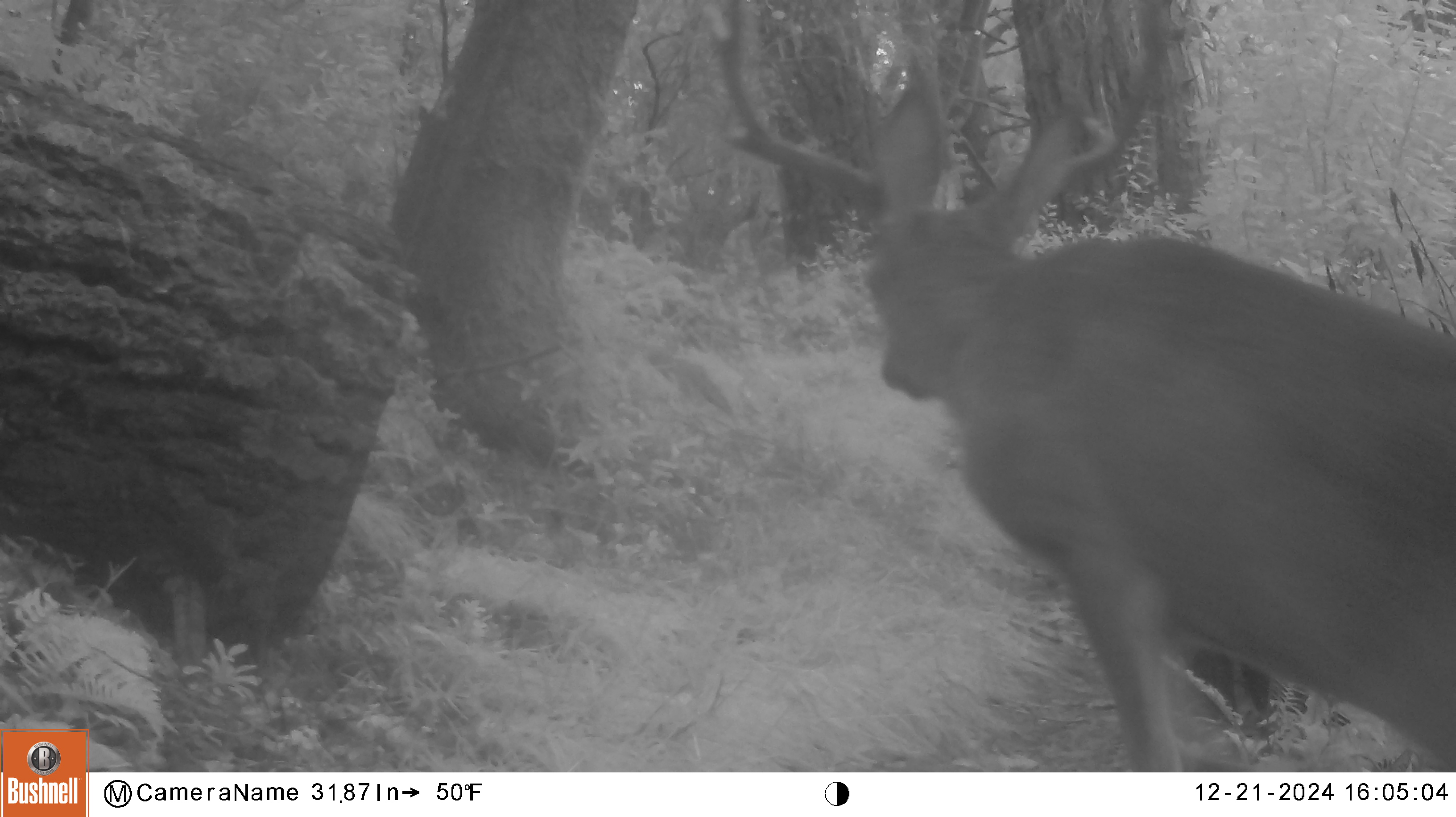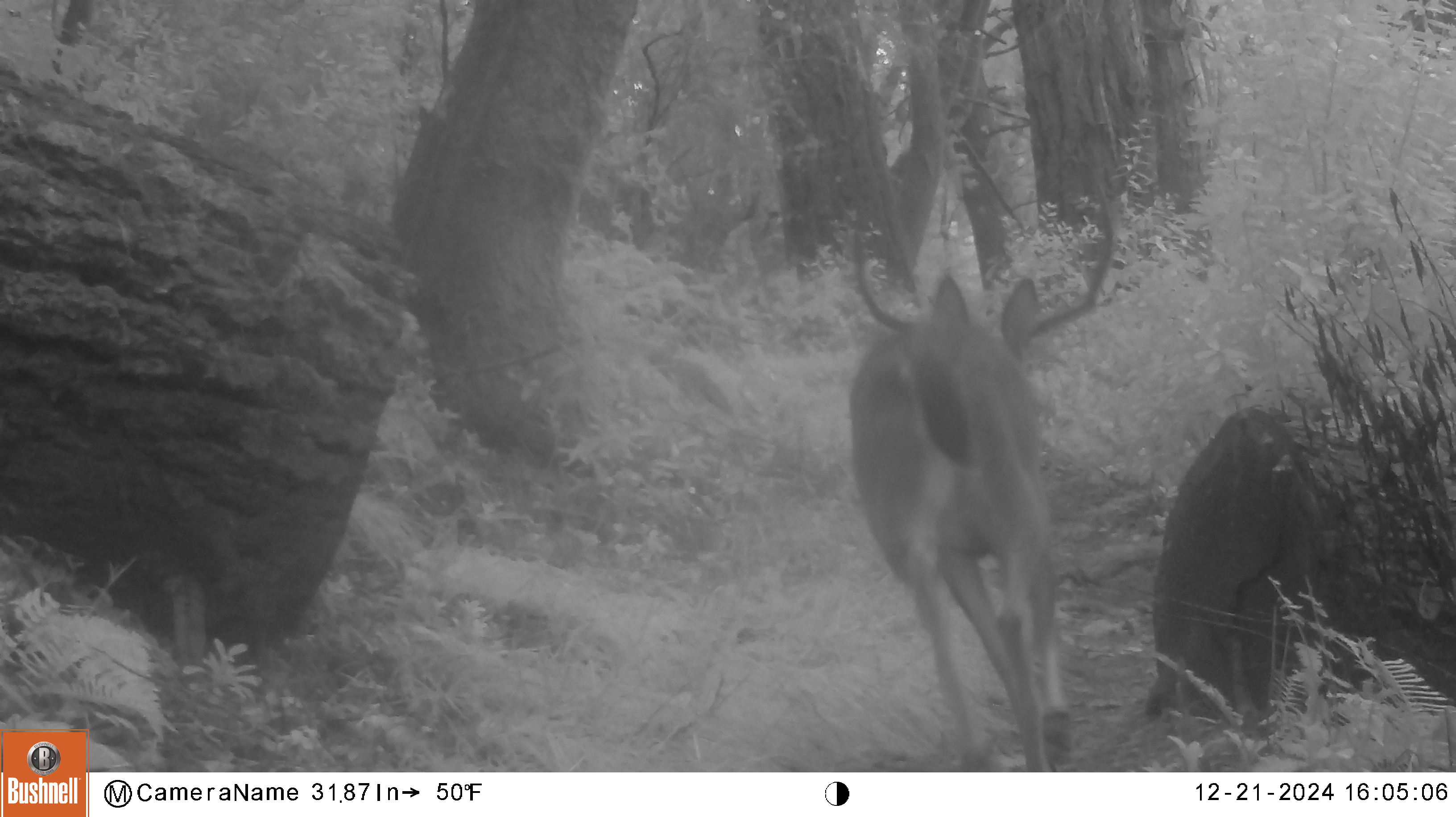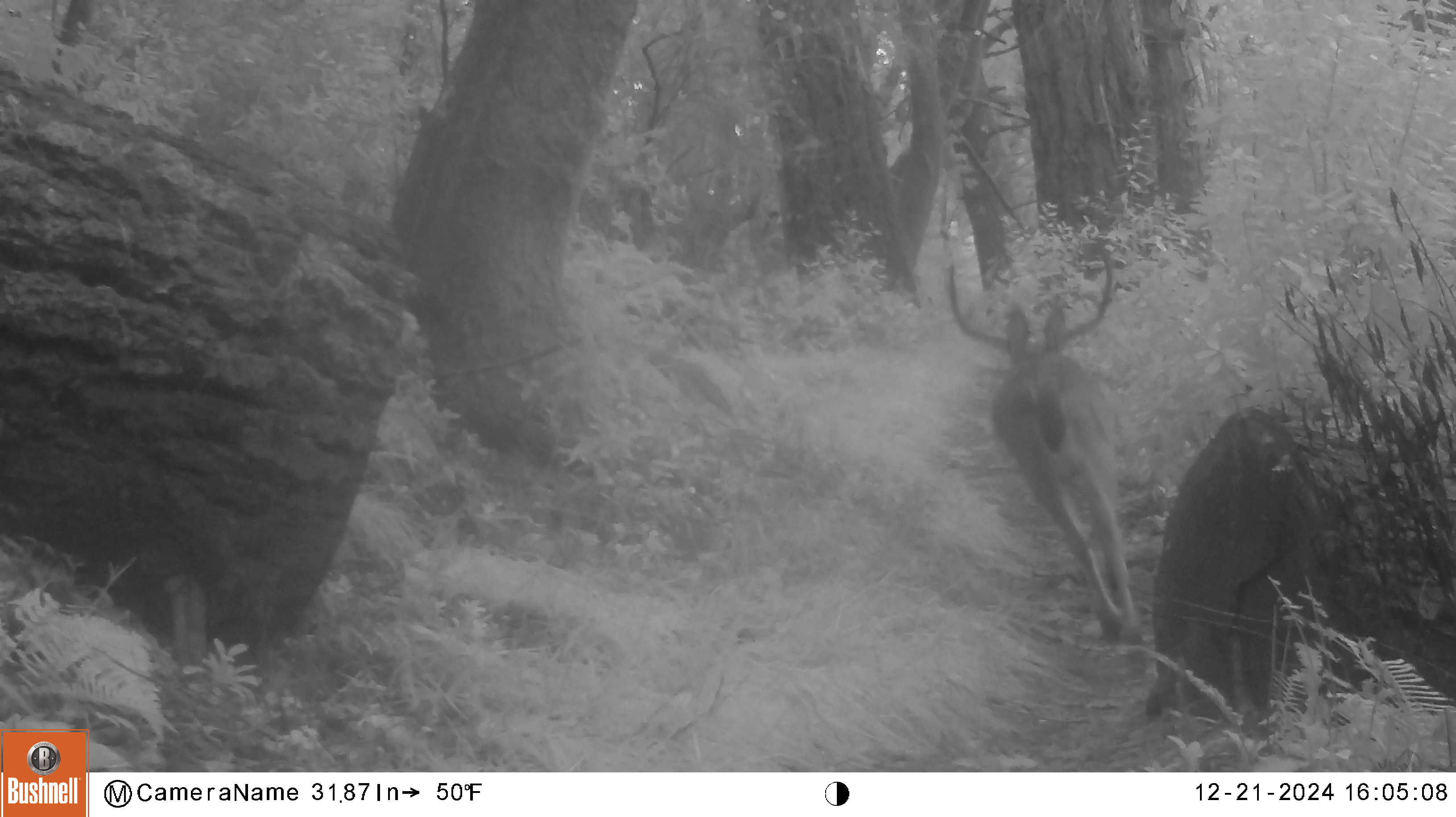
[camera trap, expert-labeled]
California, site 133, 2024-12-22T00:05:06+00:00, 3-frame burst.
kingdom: Animalia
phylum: Chordata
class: Mammalia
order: Artiodactyla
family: Cervidae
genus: Odocoileus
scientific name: Odocoileus hemionus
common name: mule deer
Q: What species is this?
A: Mule deer (Odocoileus hemionus).